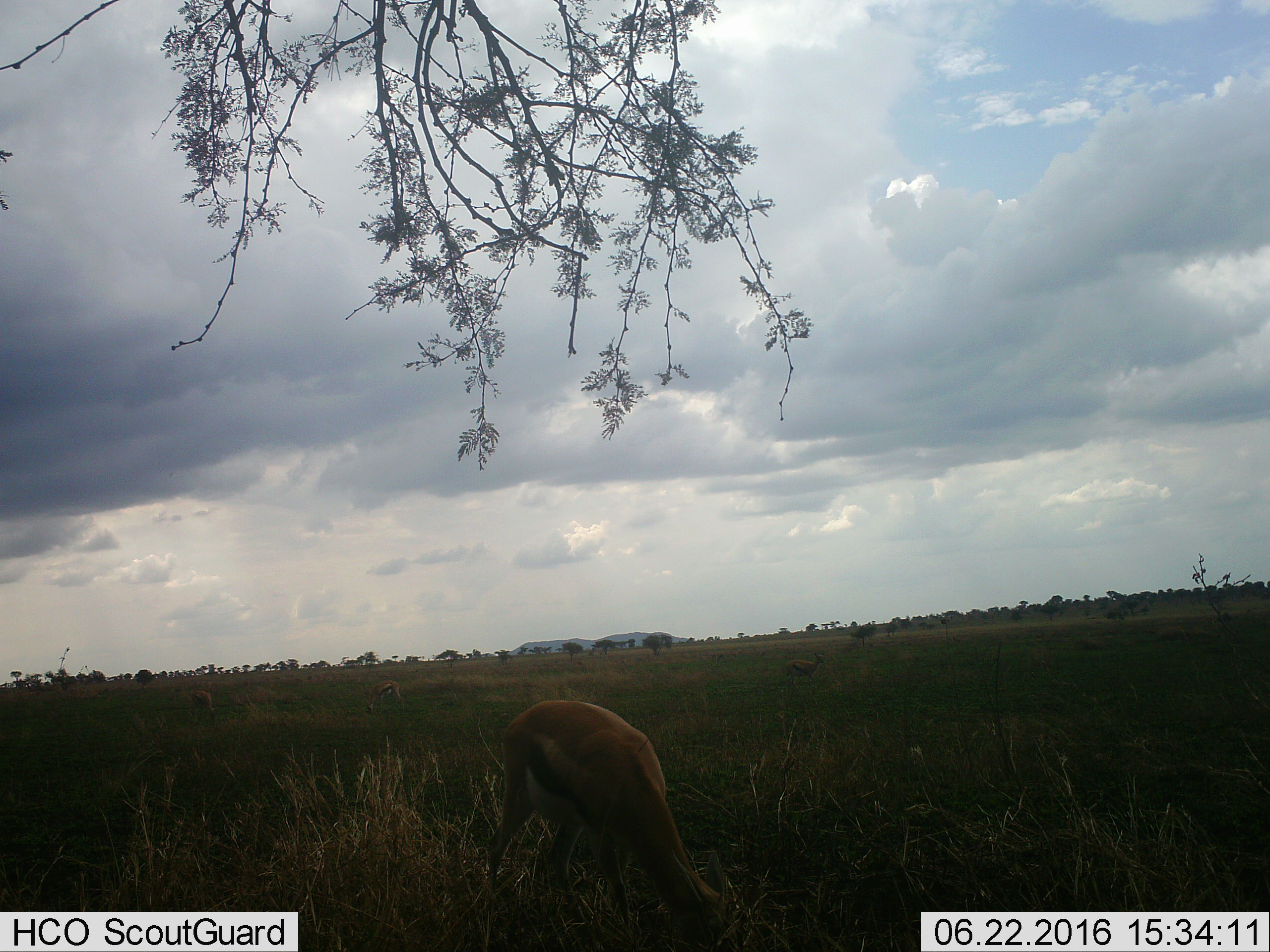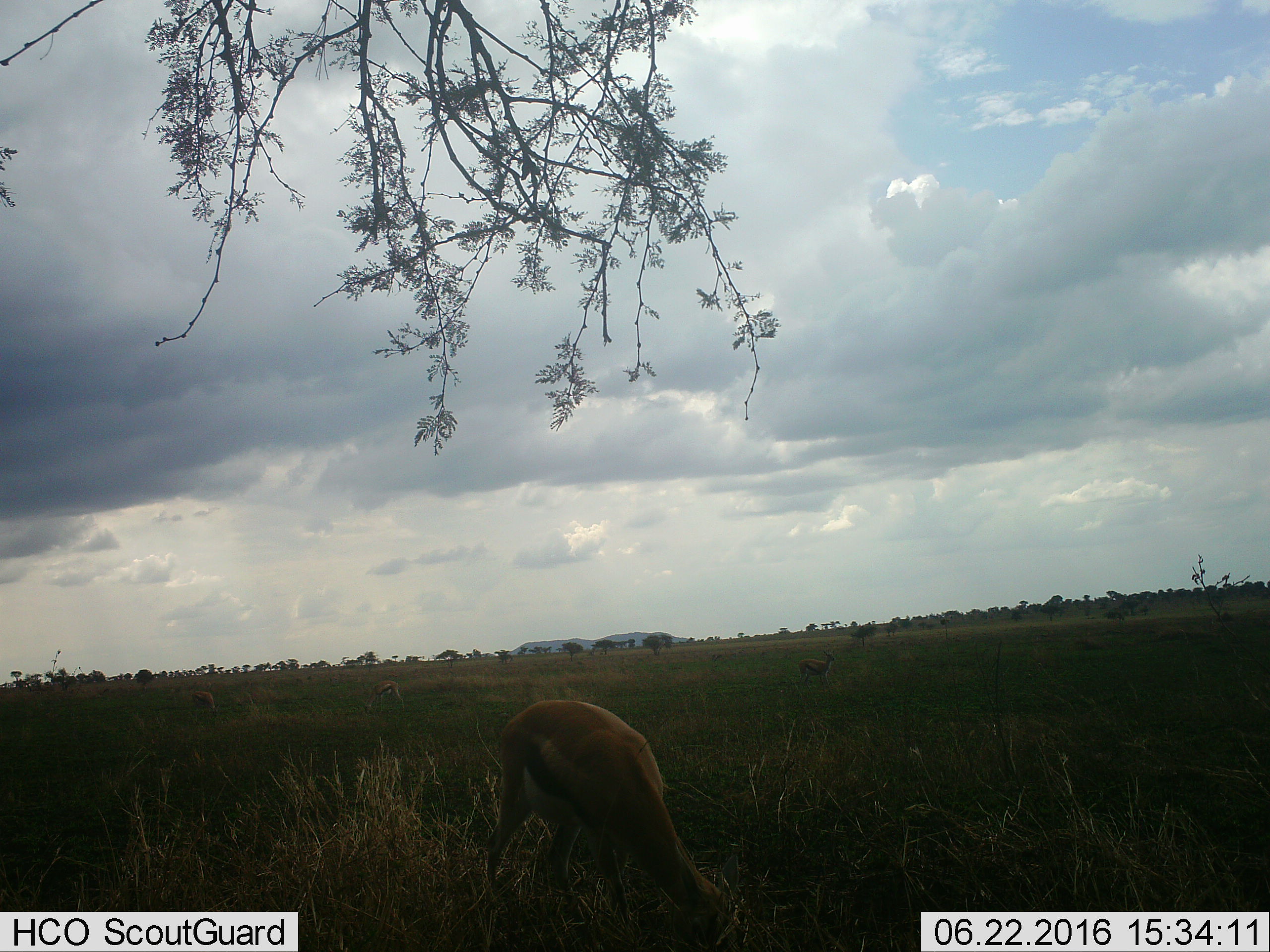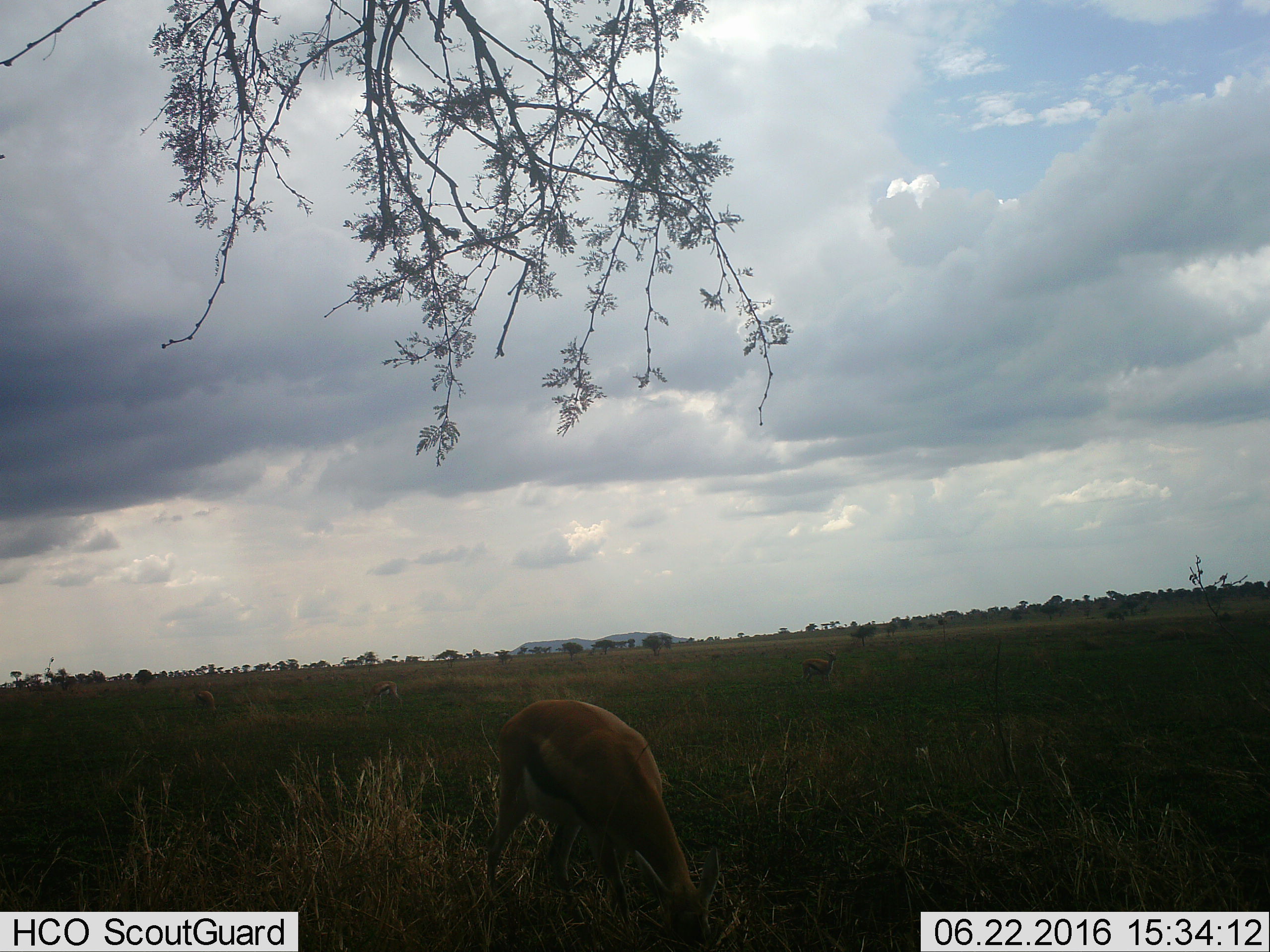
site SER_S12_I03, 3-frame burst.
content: unidentified animal